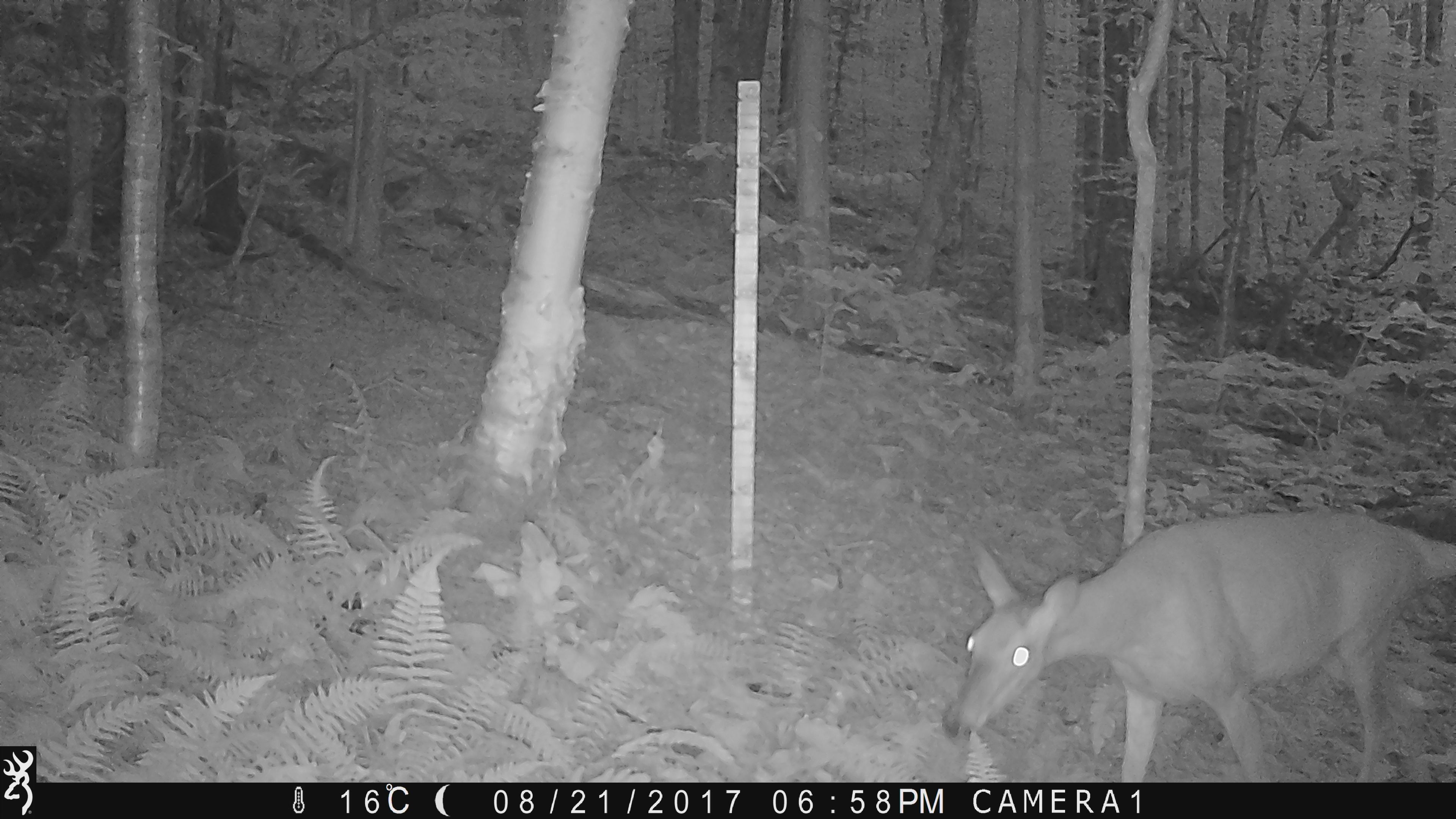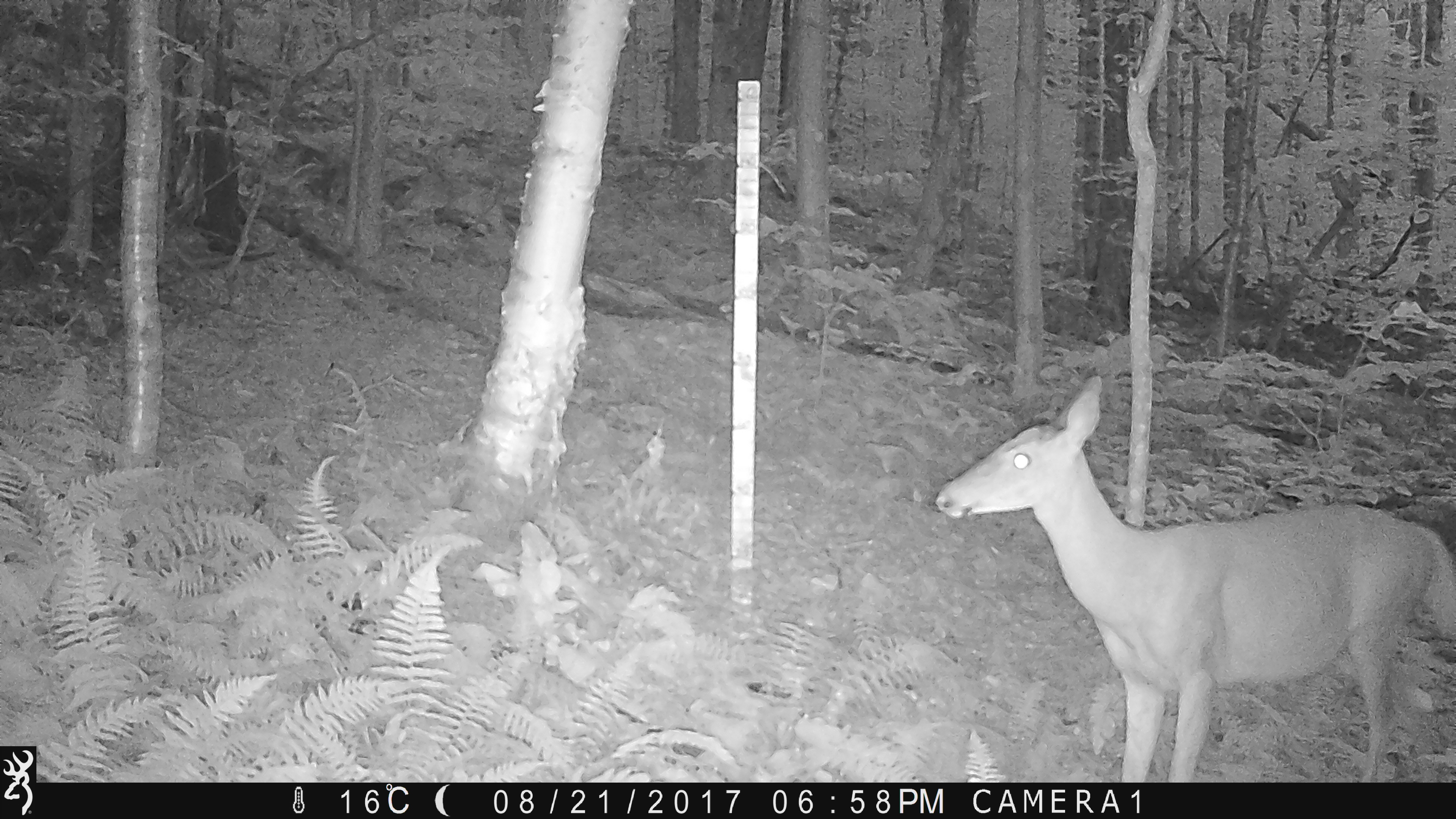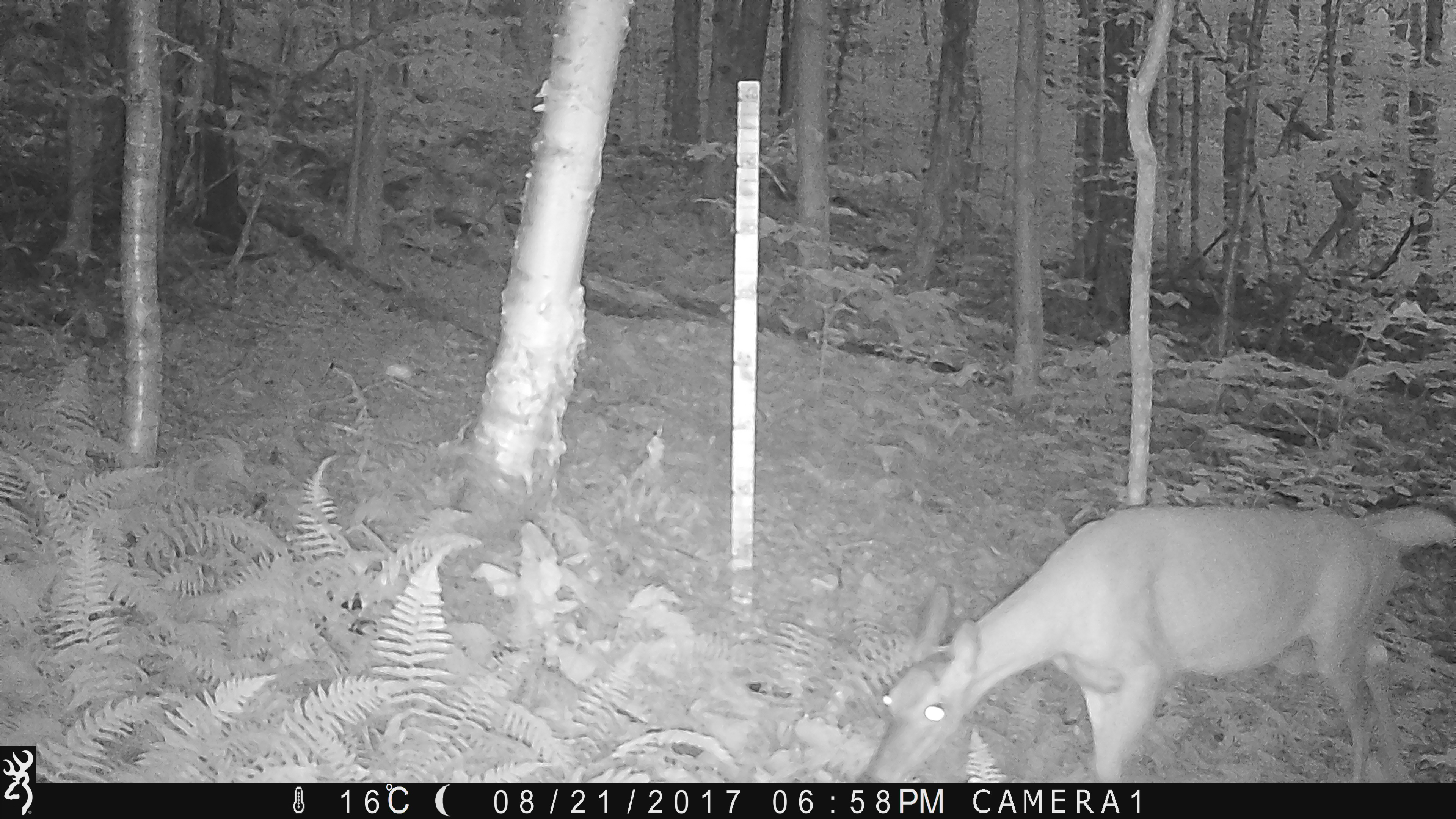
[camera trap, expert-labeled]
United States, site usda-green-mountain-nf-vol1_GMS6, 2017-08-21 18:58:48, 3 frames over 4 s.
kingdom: Animalia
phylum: Chordata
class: Mammalia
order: Artiodactyla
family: Cervidae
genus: Odocoileus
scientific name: Odocoileus virginianus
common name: white-tailed deer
White-tailed deer (Odocoileus virginianus).